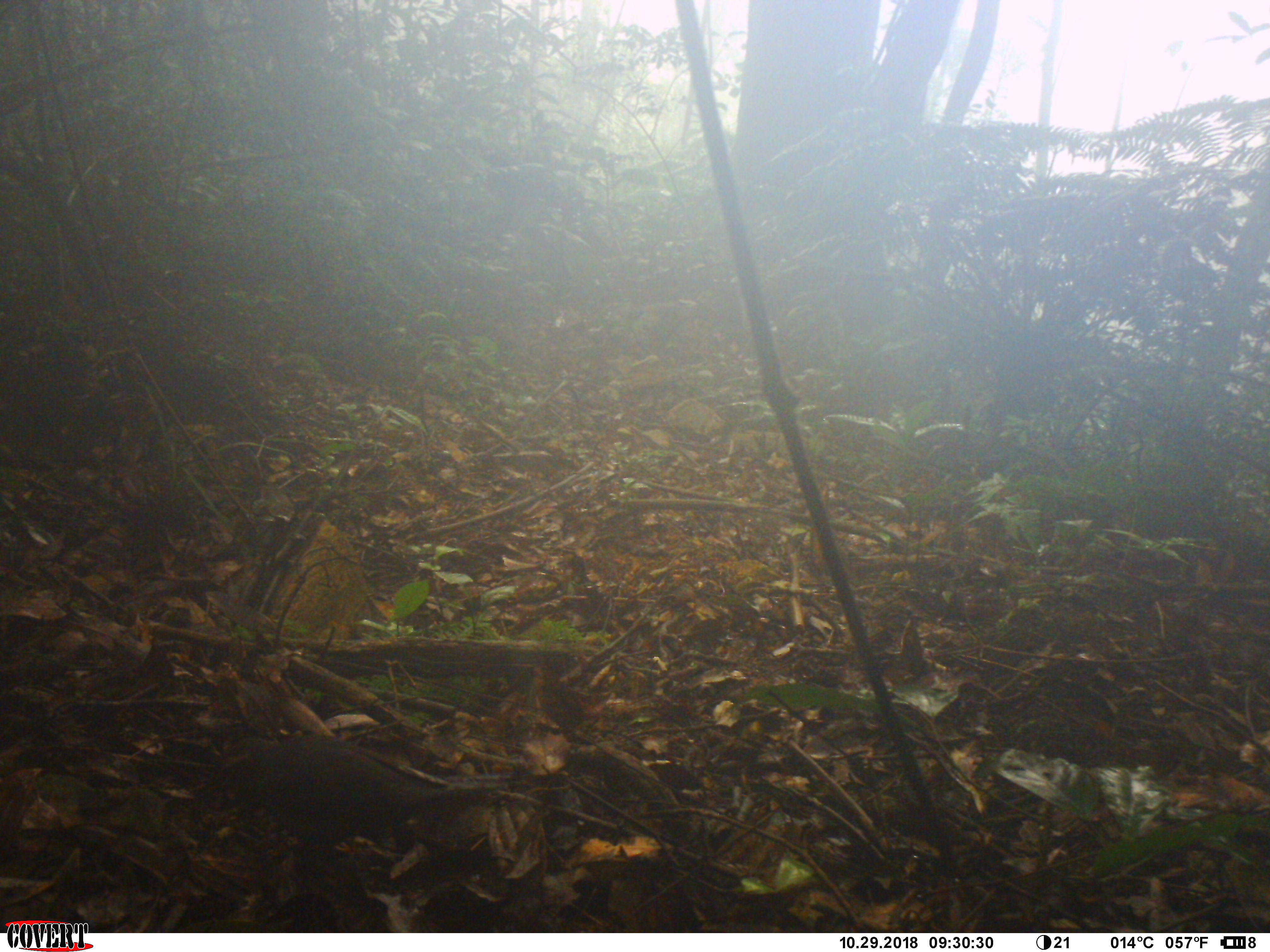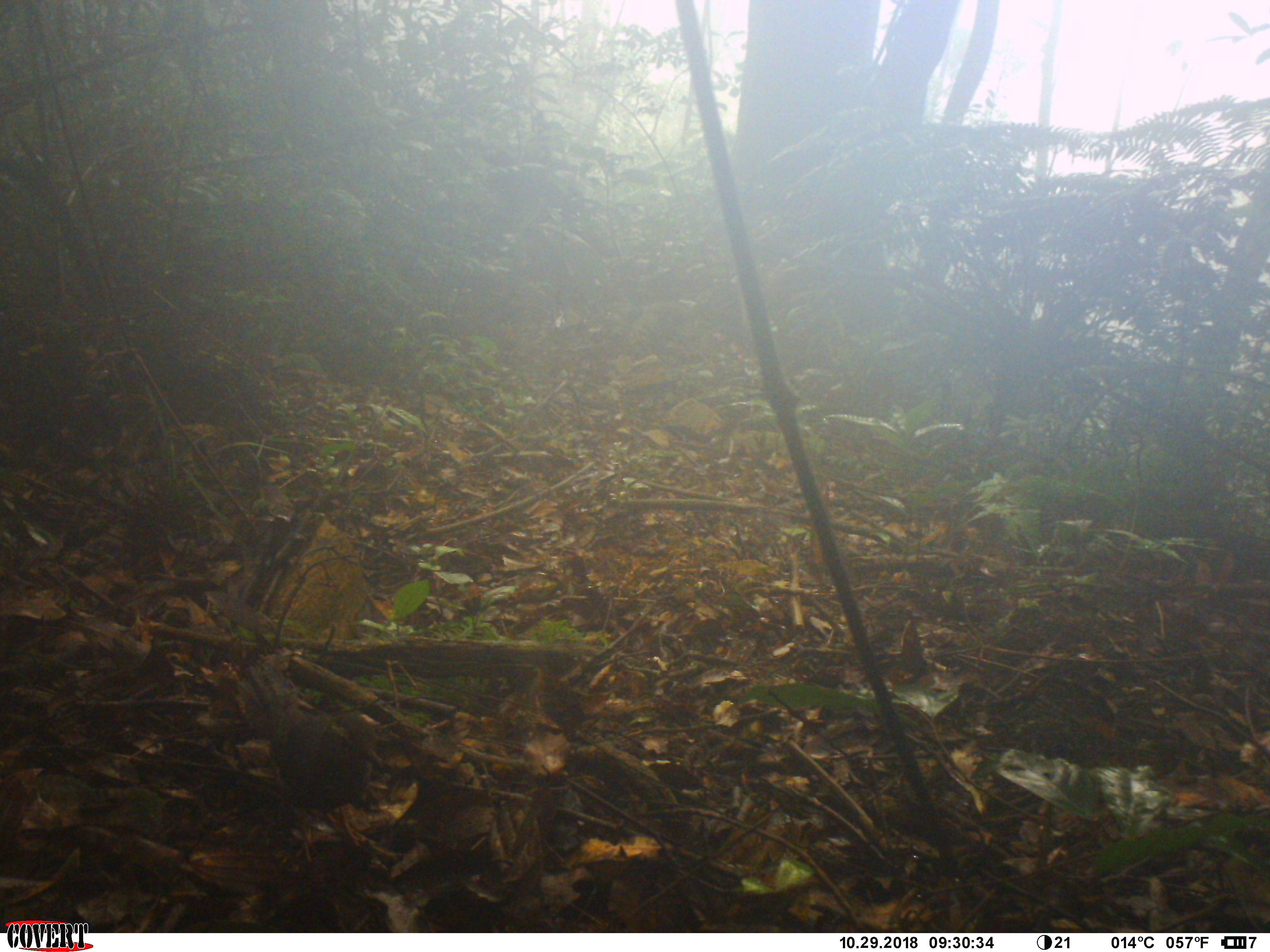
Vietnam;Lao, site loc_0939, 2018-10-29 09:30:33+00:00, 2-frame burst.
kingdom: Animalia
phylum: Chordata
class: Aves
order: Passeriformes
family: Turdidae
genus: Geokichla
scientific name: Geokichla sibirica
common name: siberian thrush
Siberian thrush (Geokichla sibirica). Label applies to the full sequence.